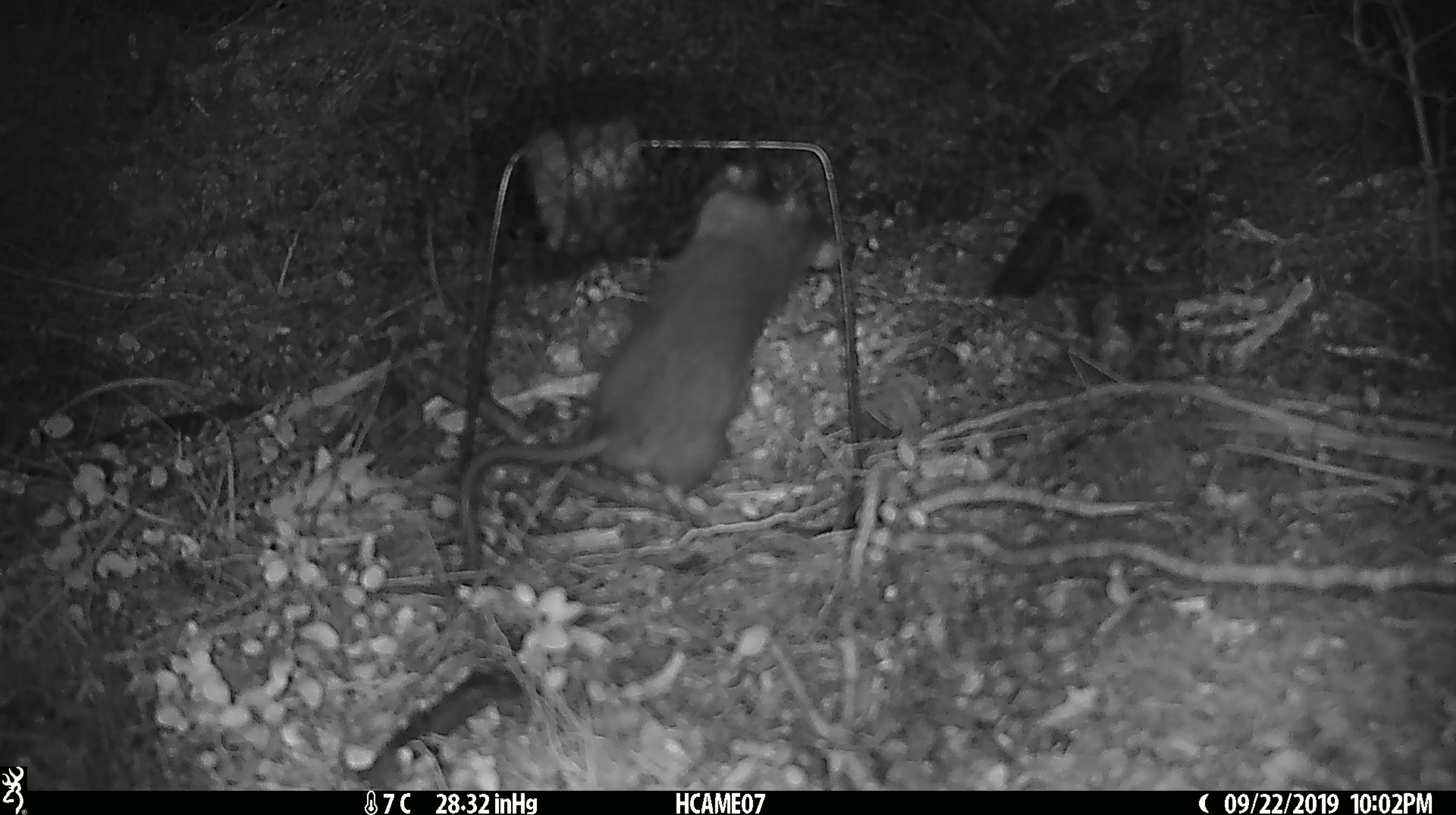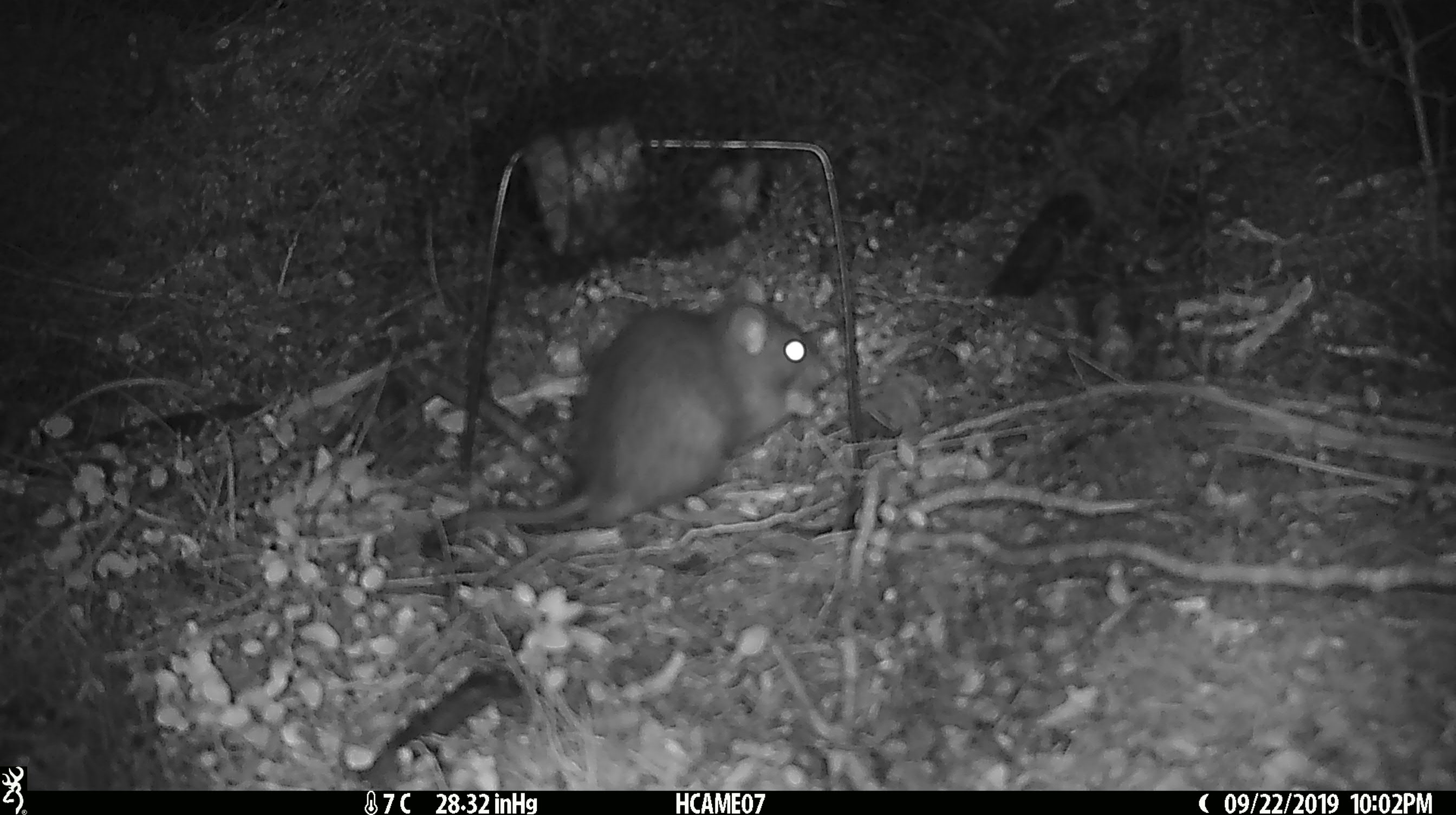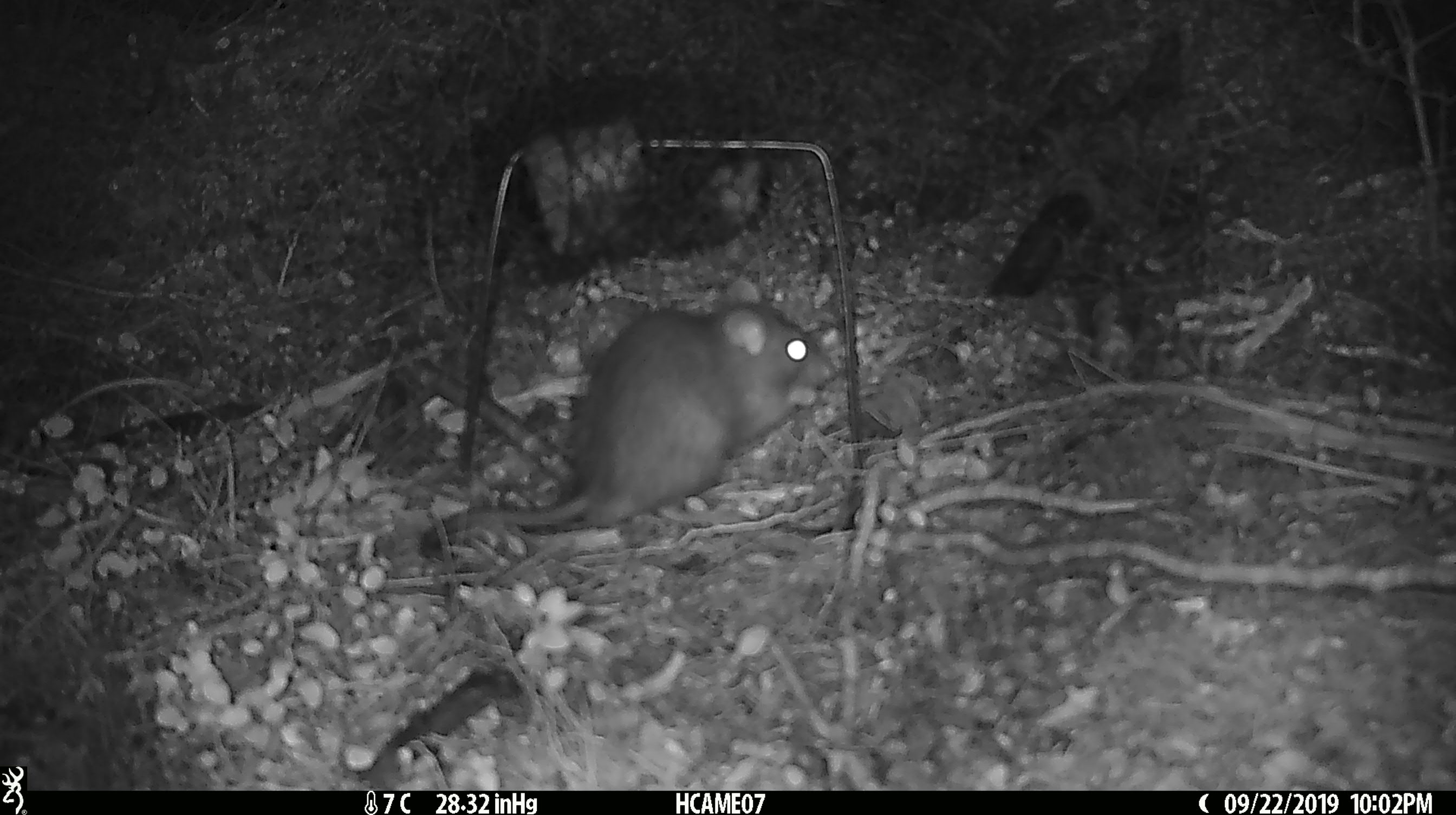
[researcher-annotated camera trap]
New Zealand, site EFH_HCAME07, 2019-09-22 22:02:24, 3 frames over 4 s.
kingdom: Animalia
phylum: Chordata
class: Mammalia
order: Rodentia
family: Muridae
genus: Rattus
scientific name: Rattus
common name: rat